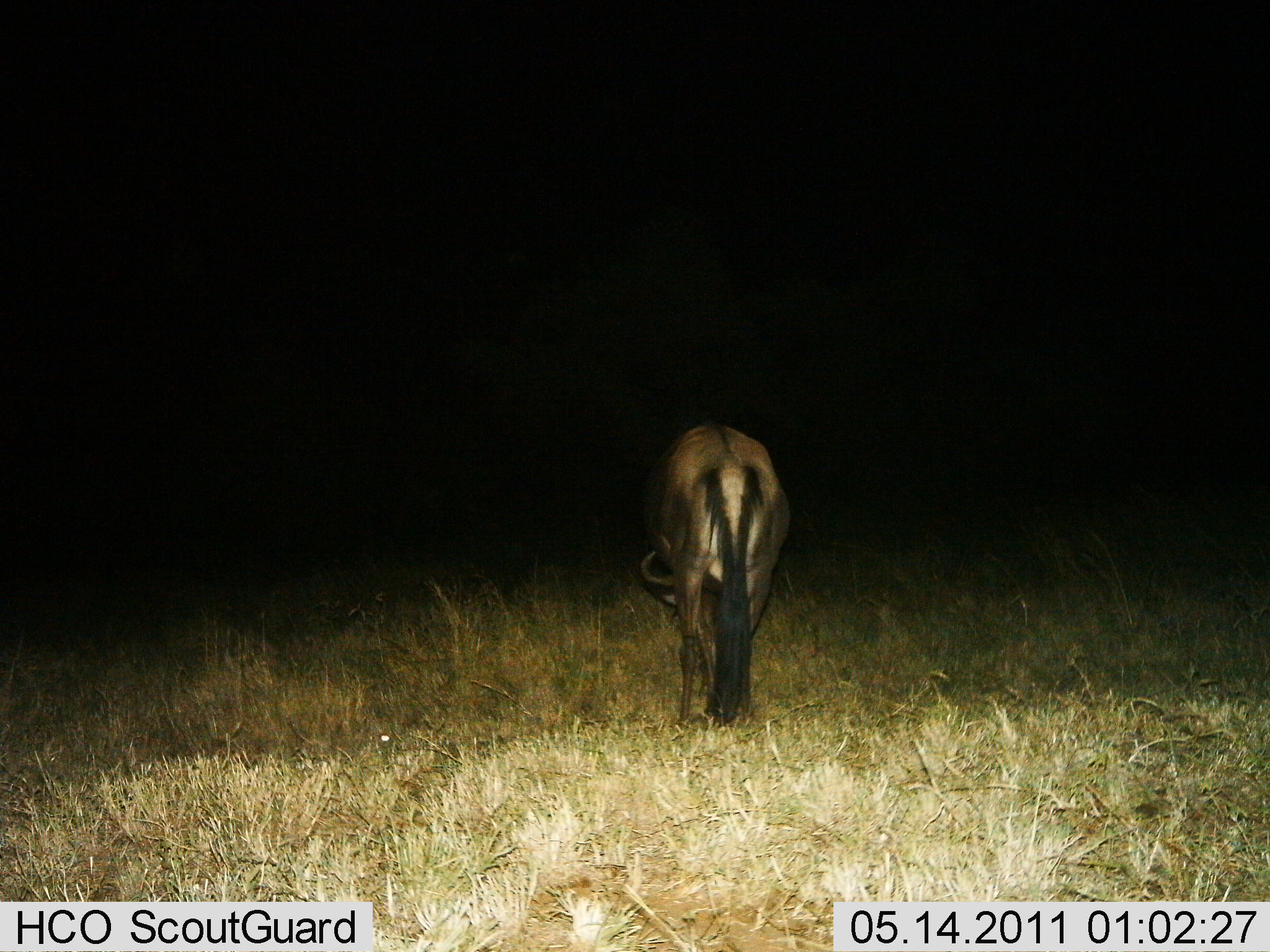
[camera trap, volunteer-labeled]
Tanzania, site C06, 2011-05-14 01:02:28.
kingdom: Animalia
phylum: Chordata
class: Mammalia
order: Artiodactyla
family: Bovidae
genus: Connochaetes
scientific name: Connochaetes taurinus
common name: blue wildebeest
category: wildebeest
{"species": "wildebeest (blue wildebeest) (Connochaetes taurinus)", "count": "1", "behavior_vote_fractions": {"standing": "31%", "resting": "0%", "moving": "0%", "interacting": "0%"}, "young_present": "0%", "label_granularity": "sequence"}